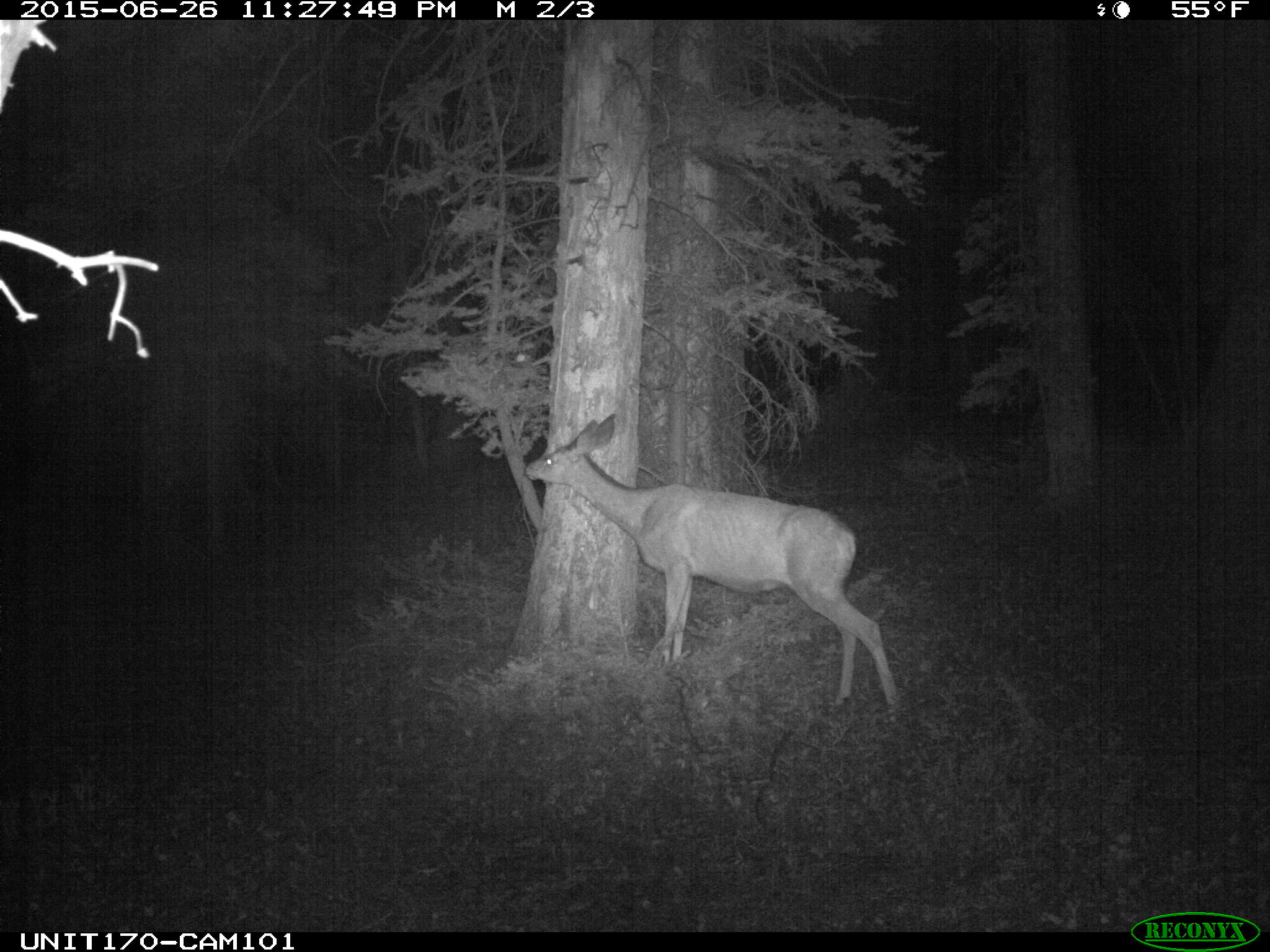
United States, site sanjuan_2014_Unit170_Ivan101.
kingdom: Animalia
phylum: Chordata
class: Mammalia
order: Artiodactyla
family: Cervidae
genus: Odocoileus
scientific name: Odocoileus hemionus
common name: mule deer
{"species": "Odocoileus hemionus (mule deer)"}